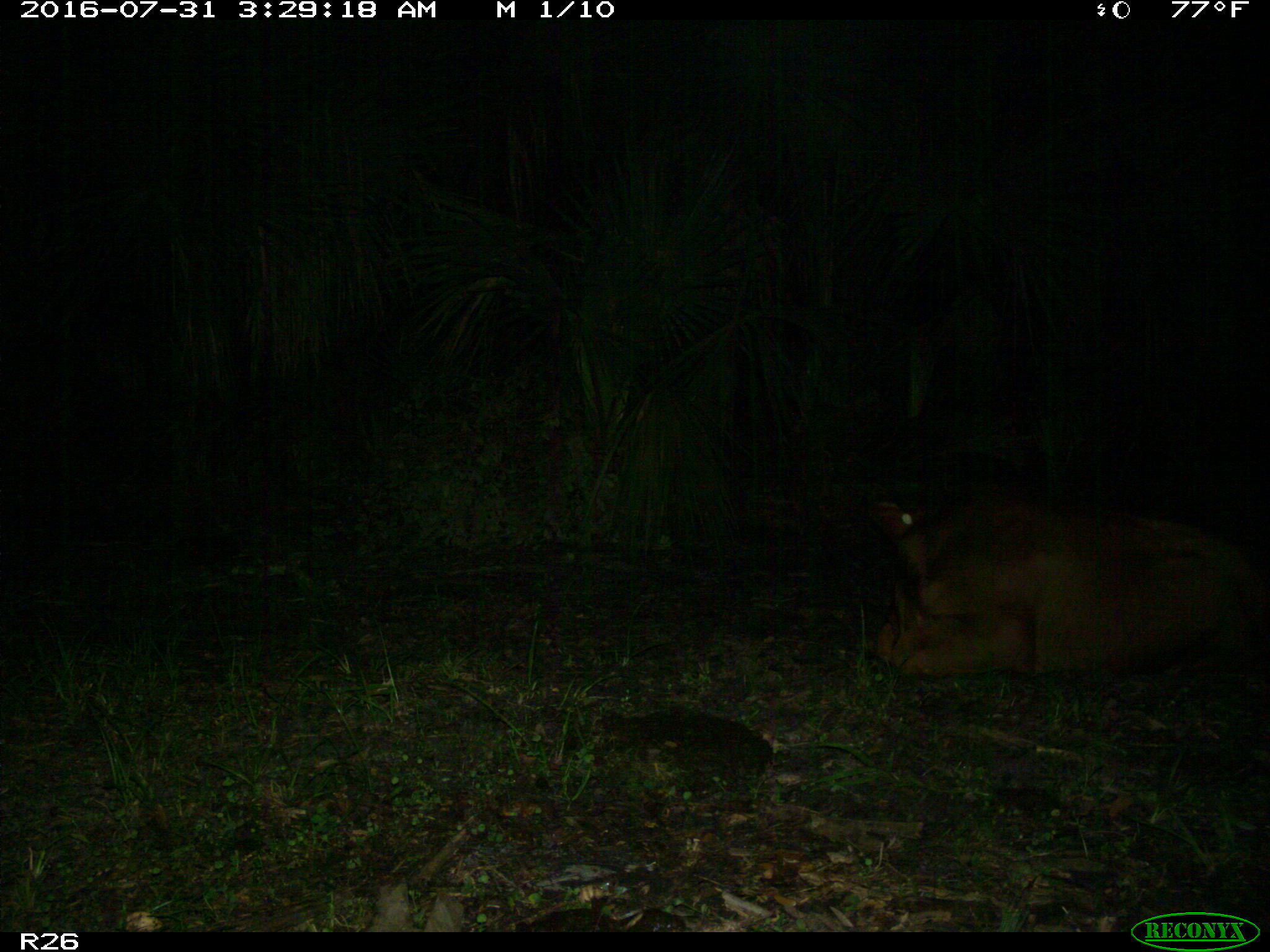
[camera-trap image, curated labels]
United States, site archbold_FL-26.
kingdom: Animalia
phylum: Chordata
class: Mammalia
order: Artiodactyla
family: Bovidae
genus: Bos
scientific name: Bos taurus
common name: domestic cow